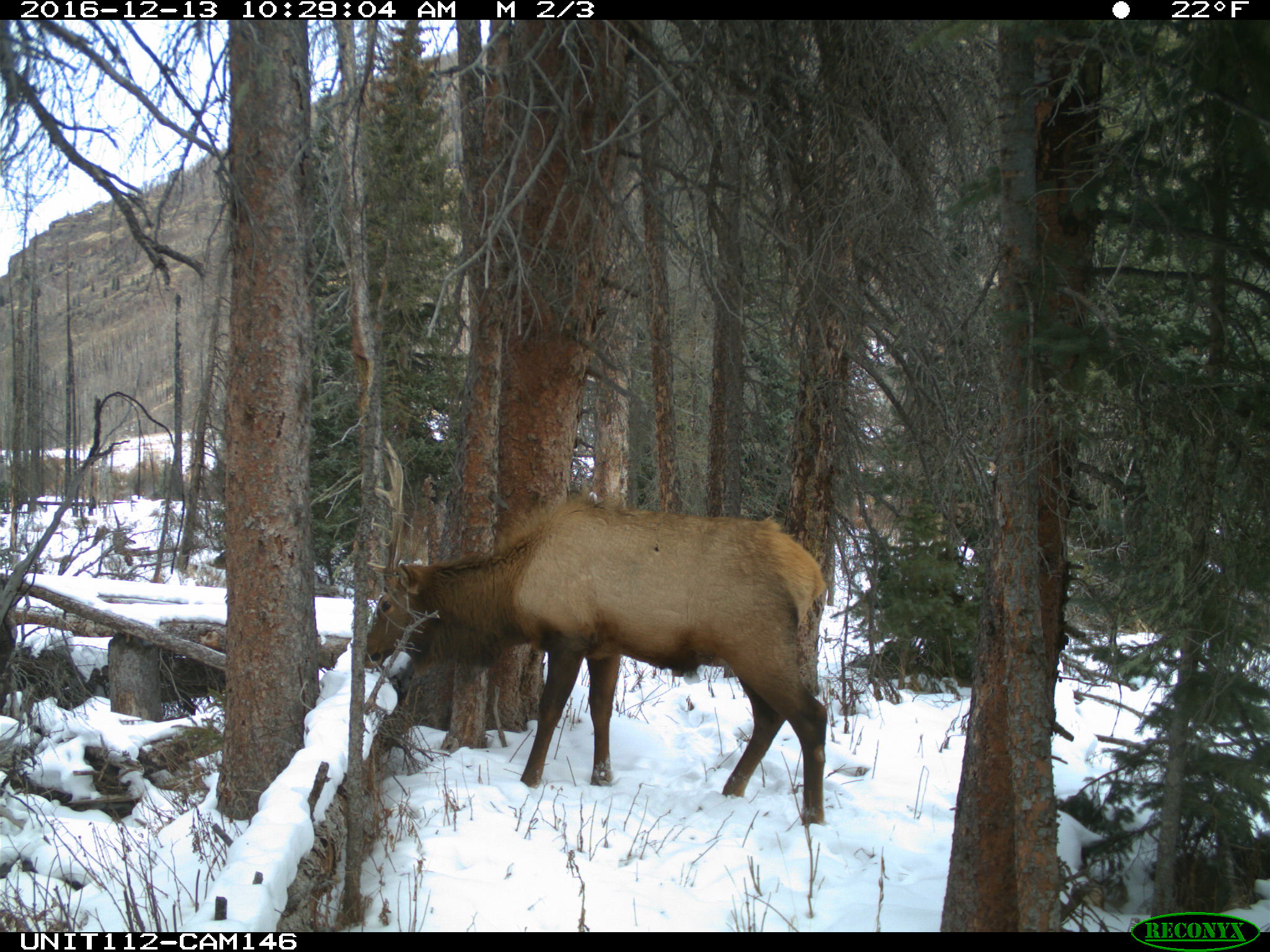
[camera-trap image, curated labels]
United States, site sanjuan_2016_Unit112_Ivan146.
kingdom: Animalia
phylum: Chordata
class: Mammalia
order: Artiodactyla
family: Cervidae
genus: Cervus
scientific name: Cervus elaphus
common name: red deer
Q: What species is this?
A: Cervus elaphus (red deer).